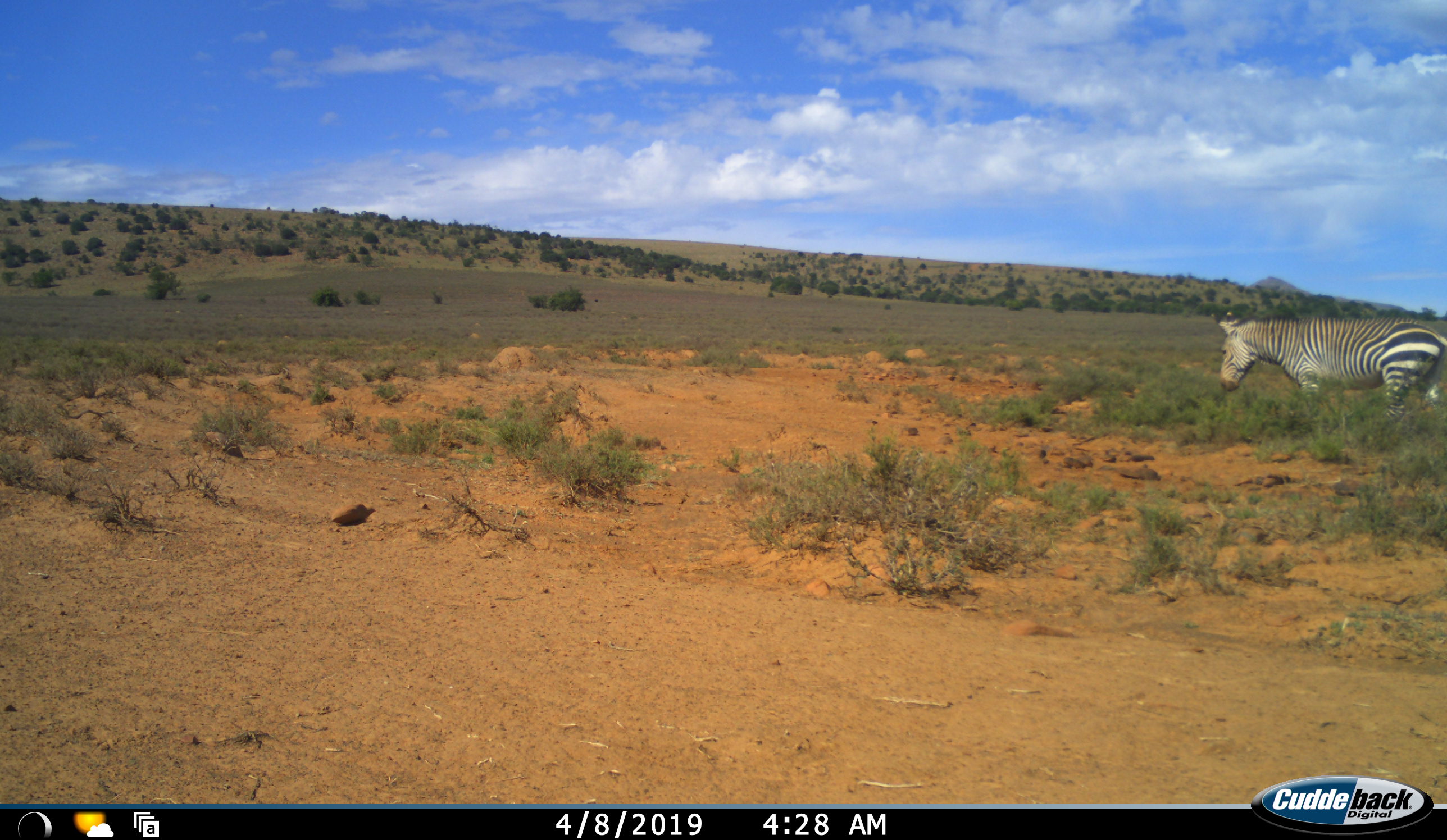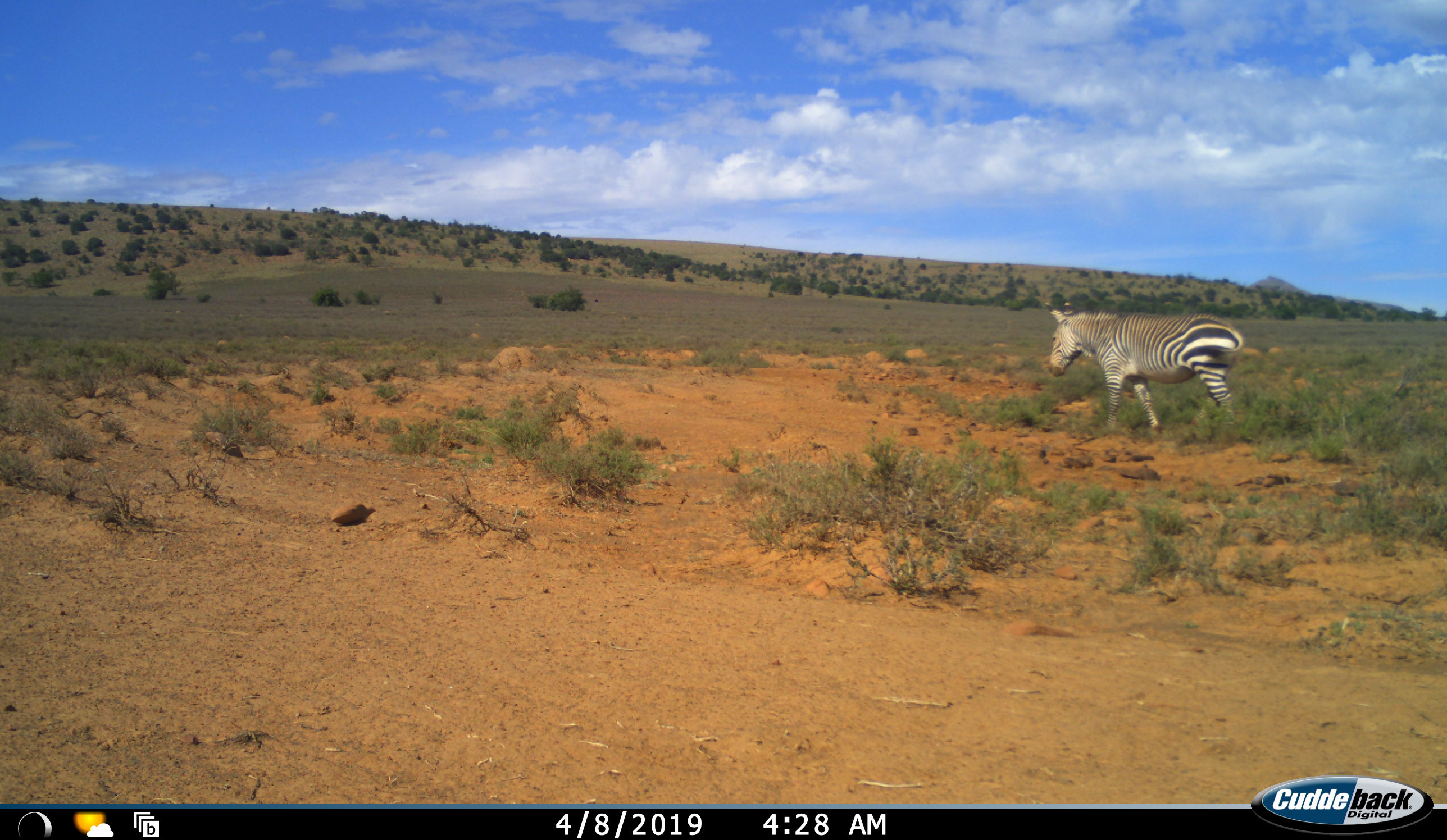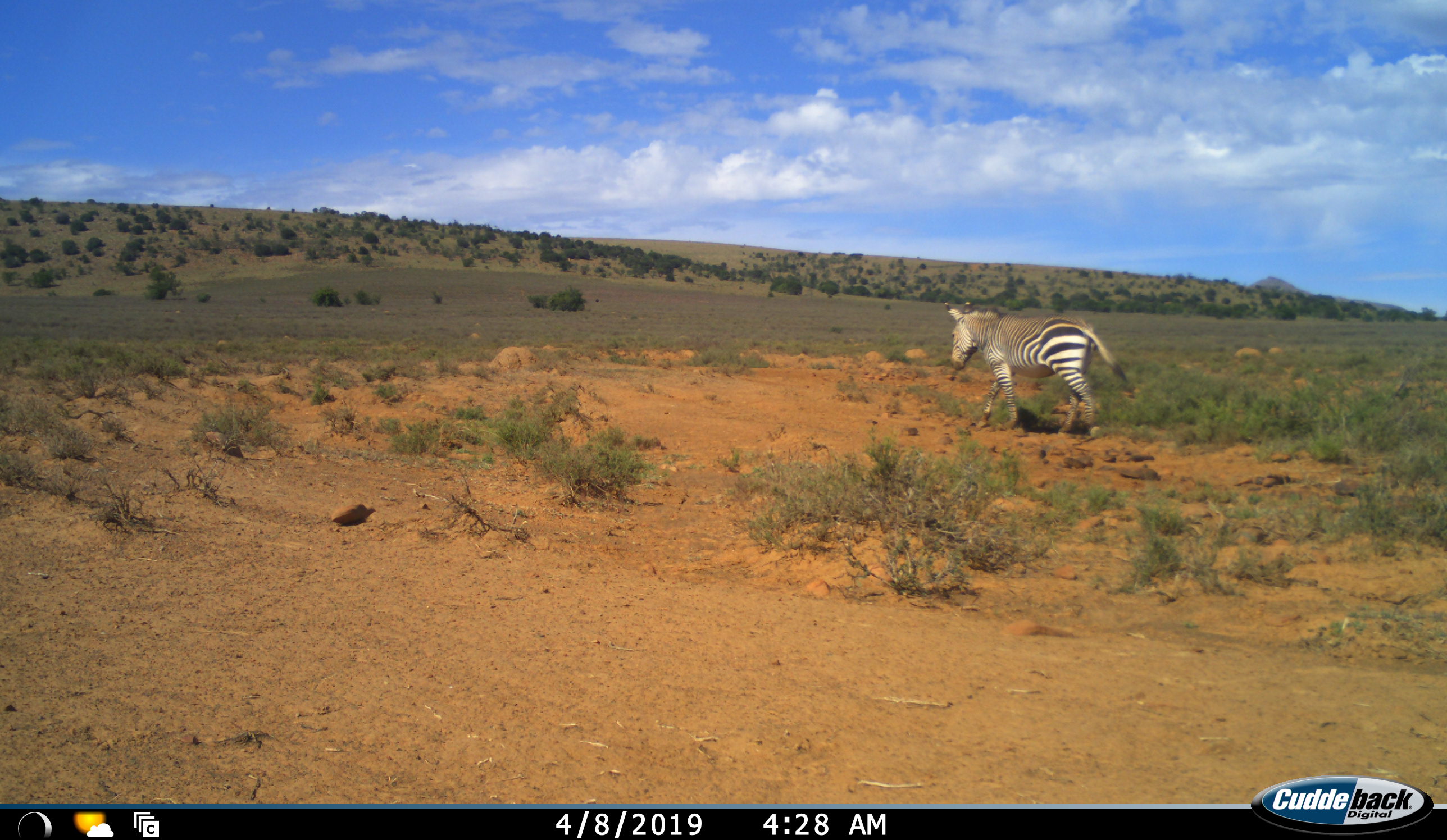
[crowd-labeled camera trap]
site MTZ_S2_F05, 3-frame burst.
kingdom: Animalia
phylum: Chordata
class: Mammalia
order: Perissodactyla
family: Equidae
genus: Equus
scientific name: Equus zebra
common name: mountain zebra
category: zebramountain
Zebramountain (mountain zebra) (Equus zebra), count 1. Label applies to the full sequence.